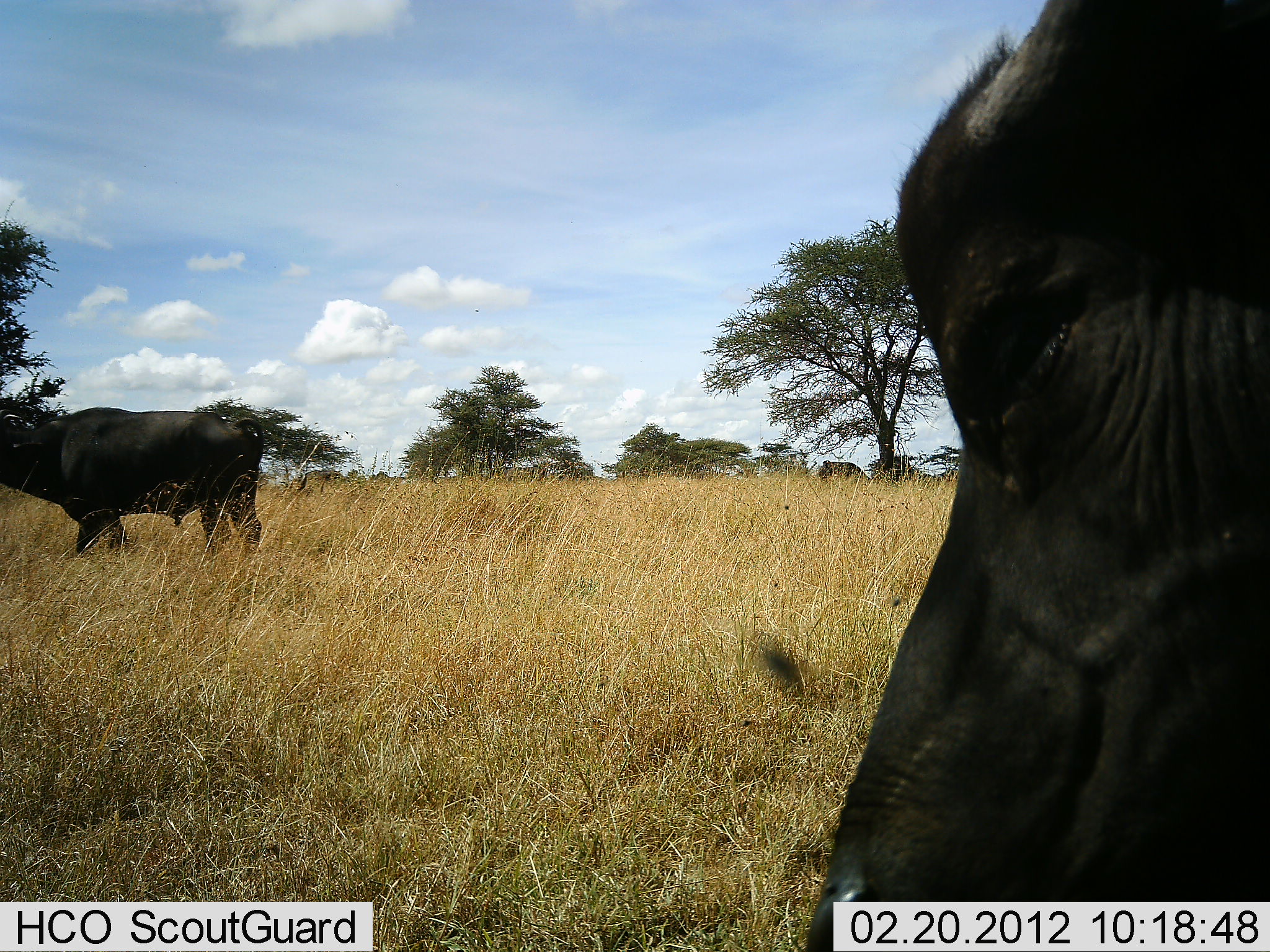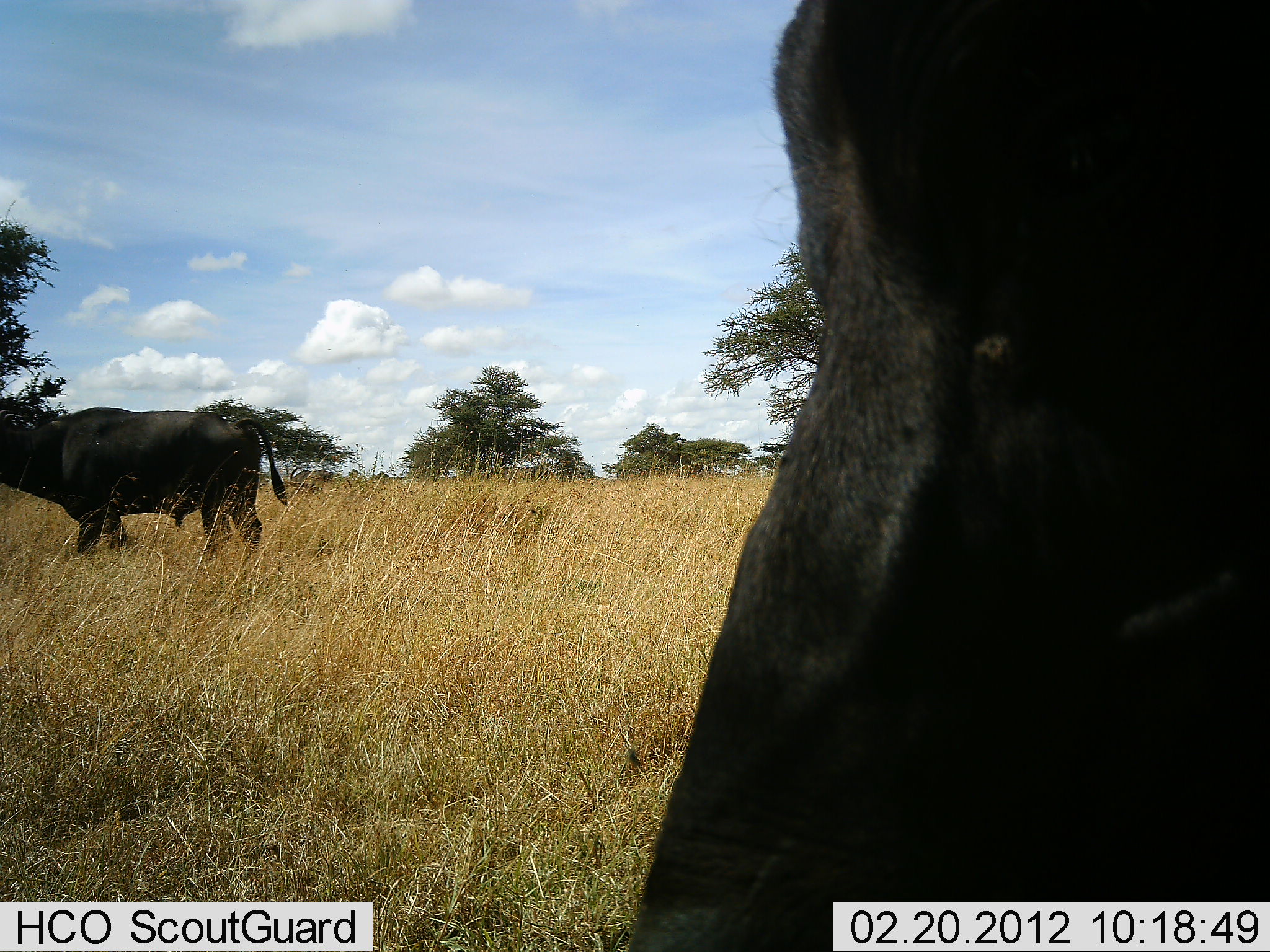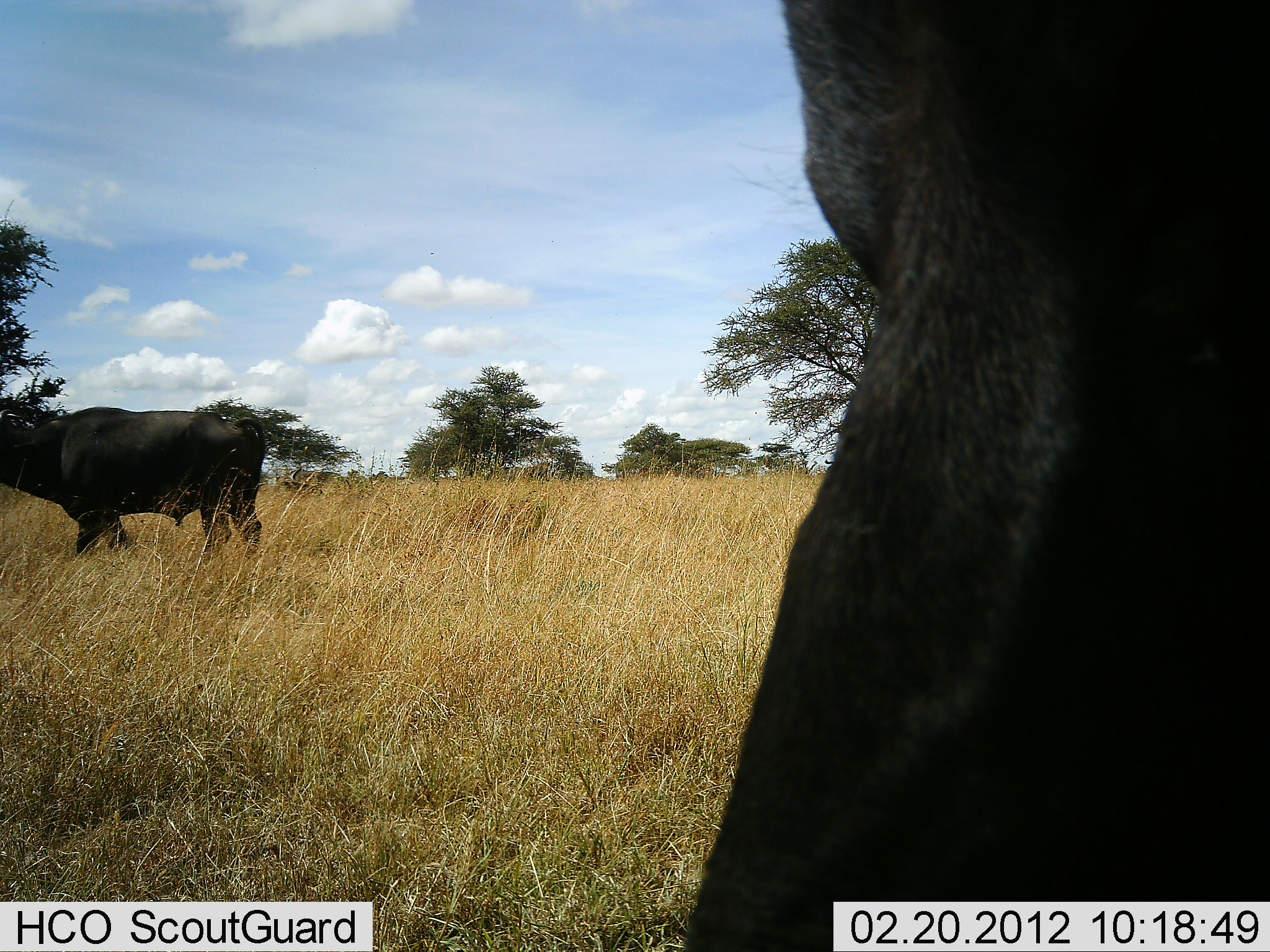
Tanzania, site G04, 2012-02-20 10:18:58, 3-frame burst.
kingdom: Animalia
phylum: Chordata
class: Mammalia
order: Artiodactyla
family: Bovidae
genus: Syncerus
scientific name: Syncerus caffer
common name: cape buffalo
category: buffalo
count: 2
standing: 78%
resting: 4%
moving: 30%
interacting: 0%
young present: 0%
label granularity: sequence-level